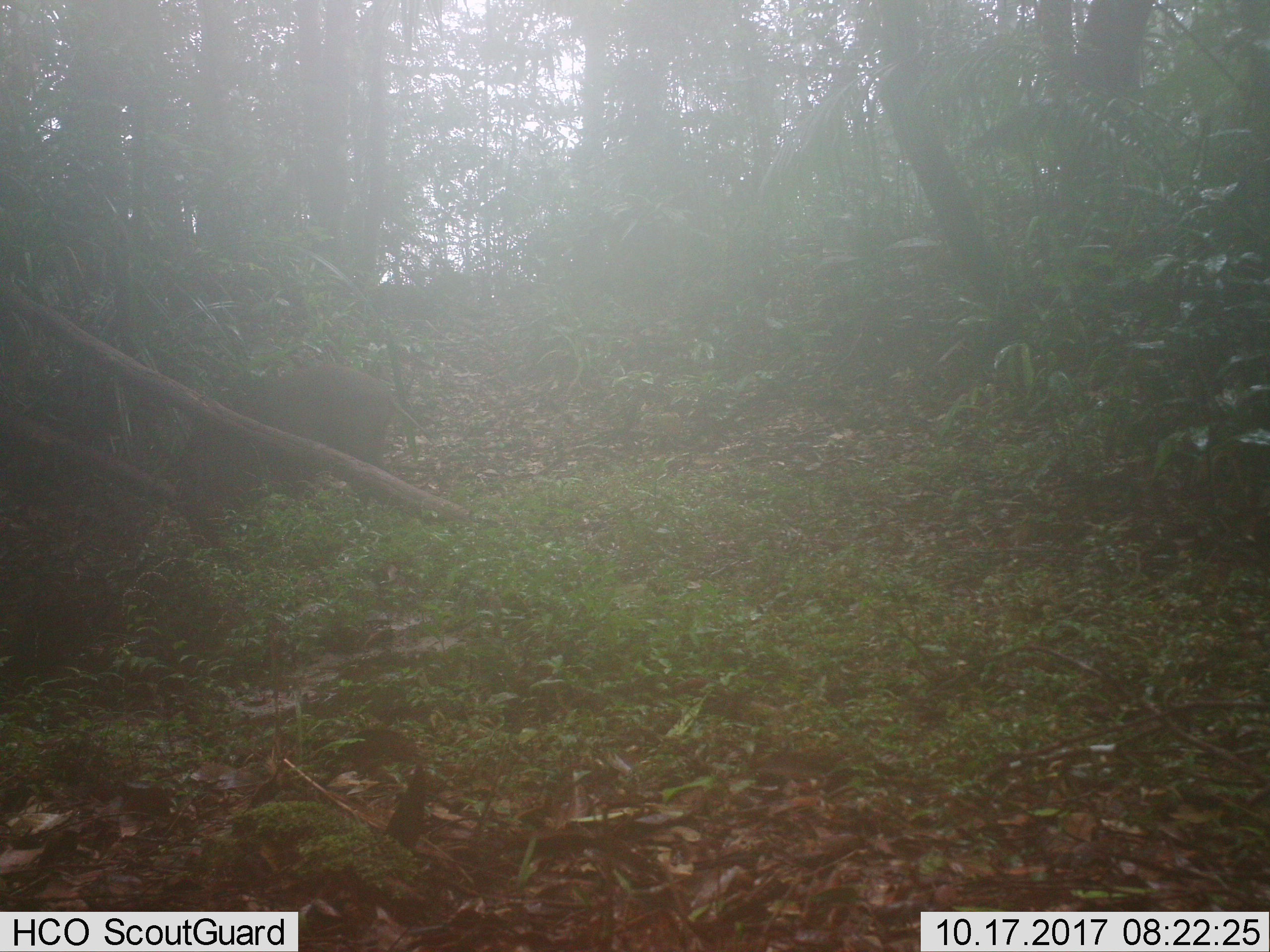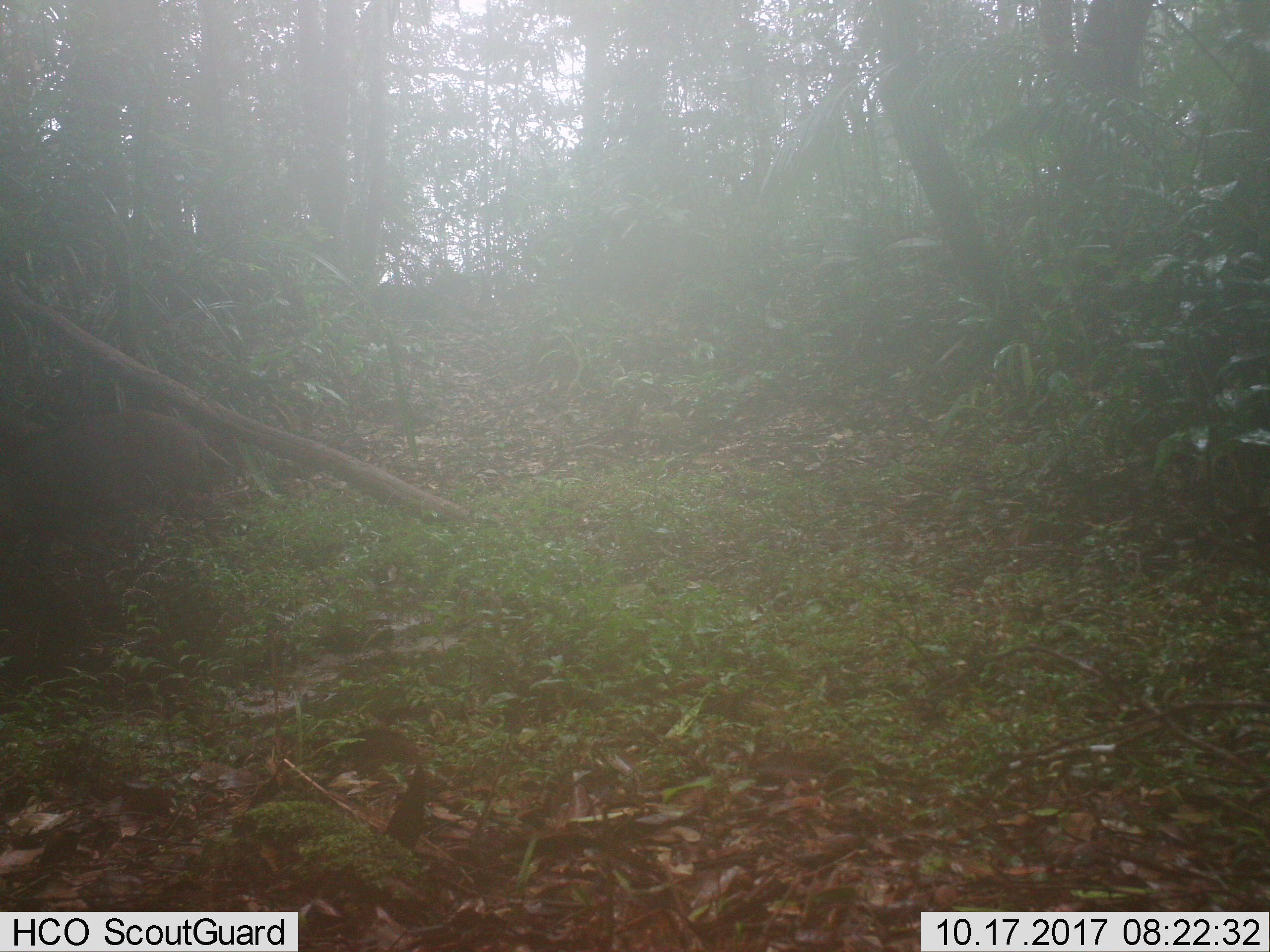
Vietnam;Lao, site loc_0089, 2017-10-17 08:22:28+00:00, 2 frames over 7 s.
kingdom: Animalia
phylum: Chordata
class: Mammalia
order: Artiodactyla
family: Suidae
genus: Sus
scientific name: Sus scrofa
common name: eurasian wild pig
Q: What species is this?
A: Eurasian wild pig (Sus scrofa).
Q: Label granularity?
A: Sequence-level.